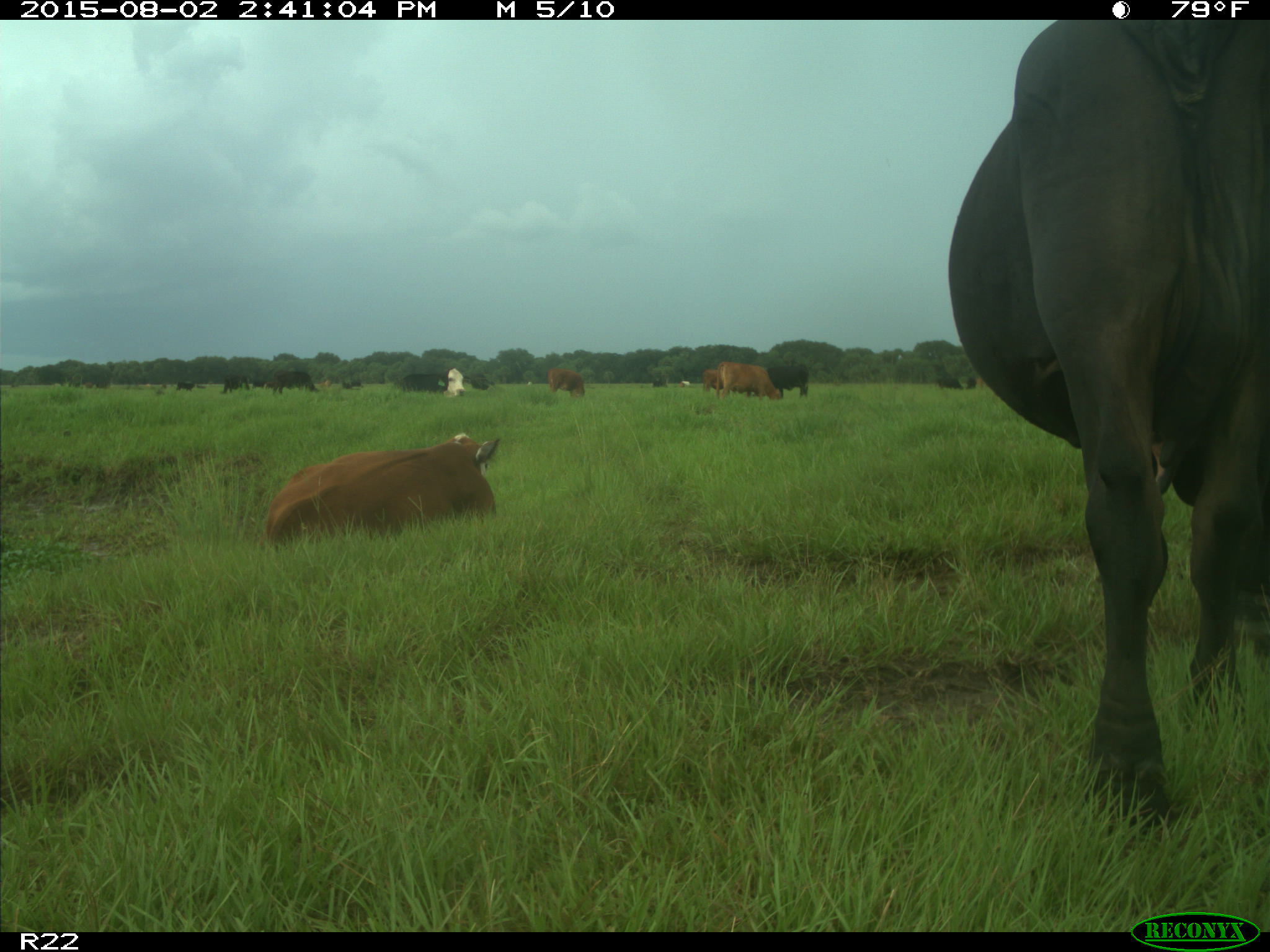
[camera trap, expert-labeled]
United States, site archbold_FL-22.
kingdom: Animalia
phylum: Chordata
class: Mammalia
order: Artiodactyla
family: Bovidae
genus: Bos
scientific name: Bos taurus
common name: domestic cow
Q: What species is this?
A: Bos taurus (domestic cow).